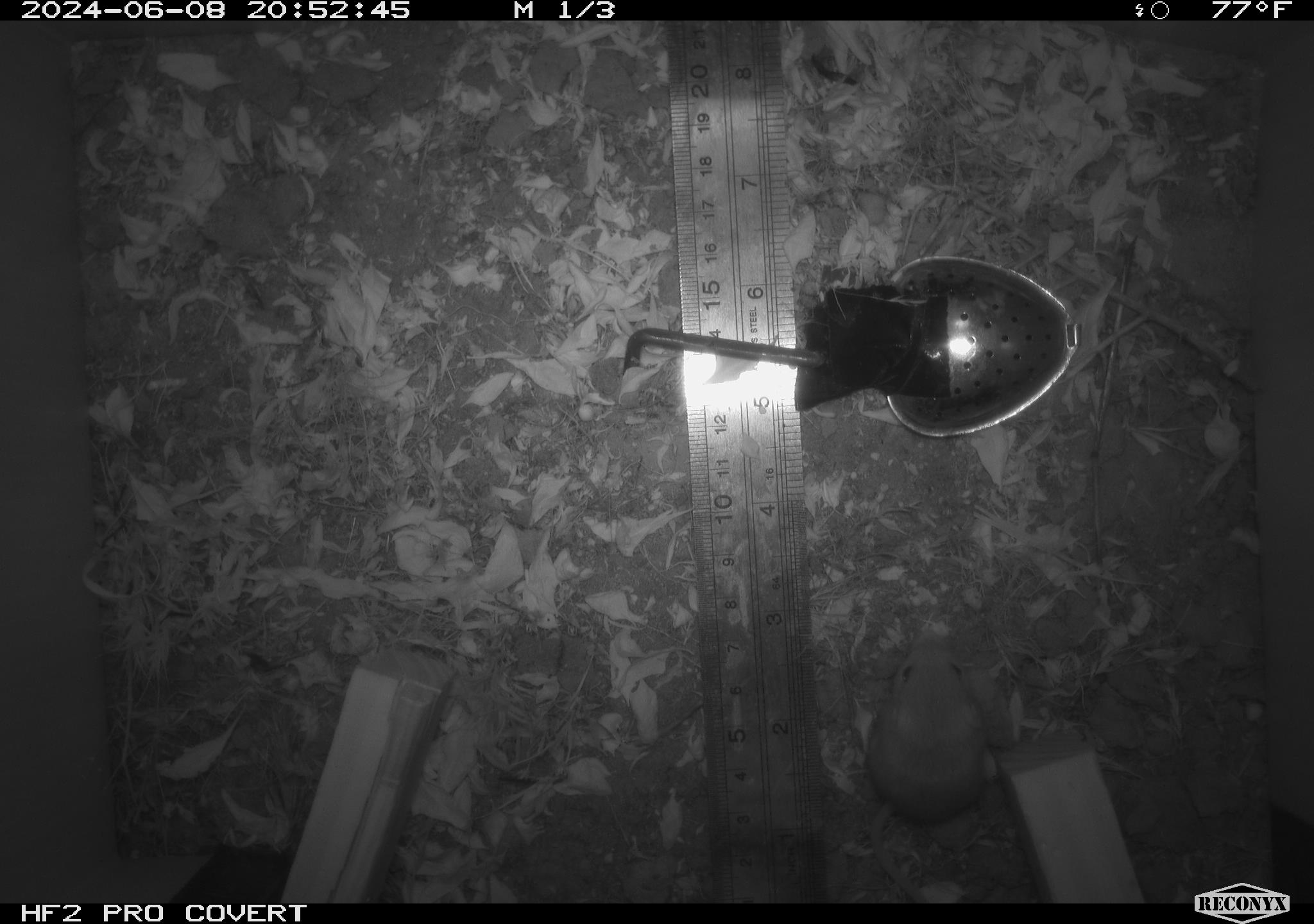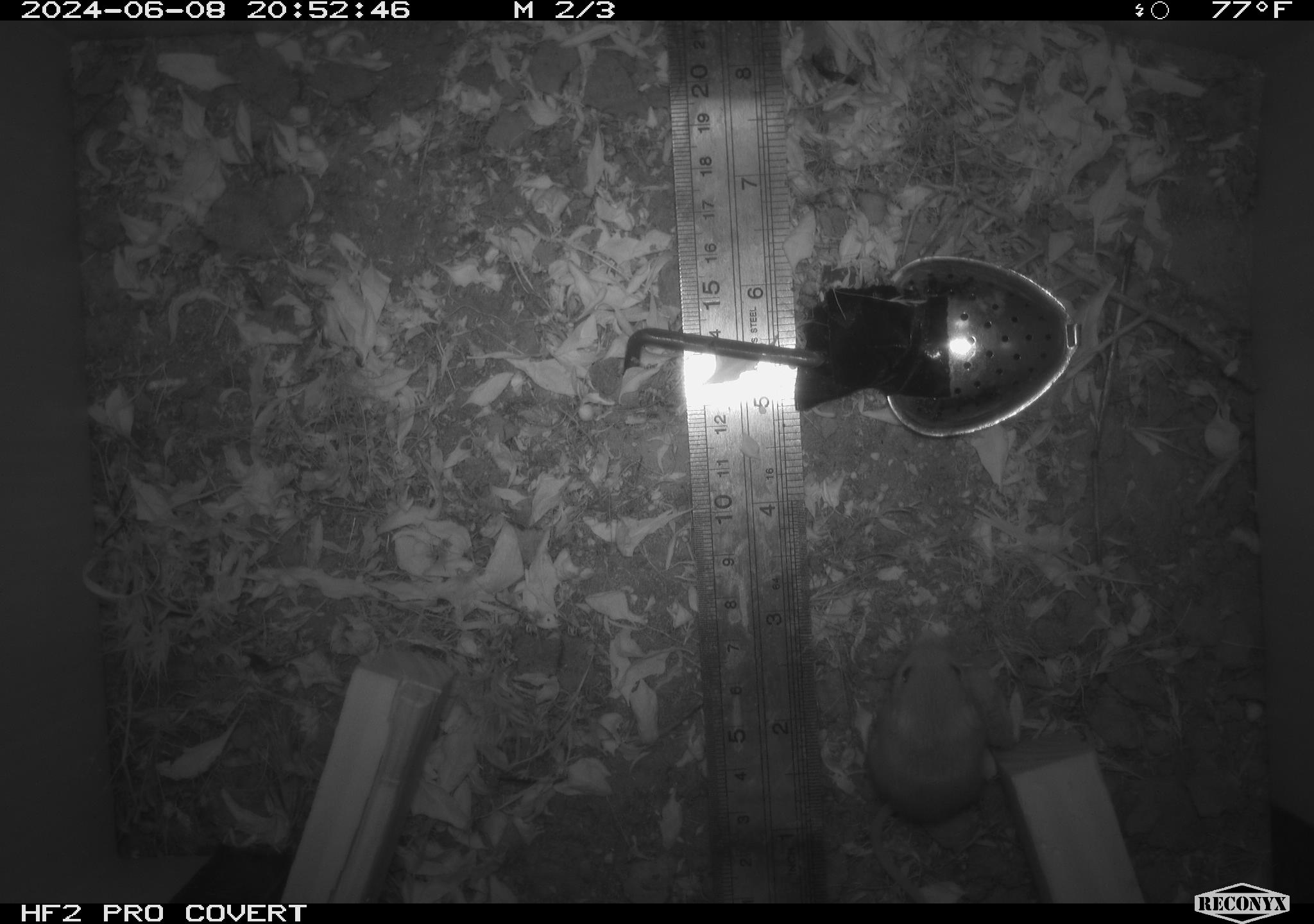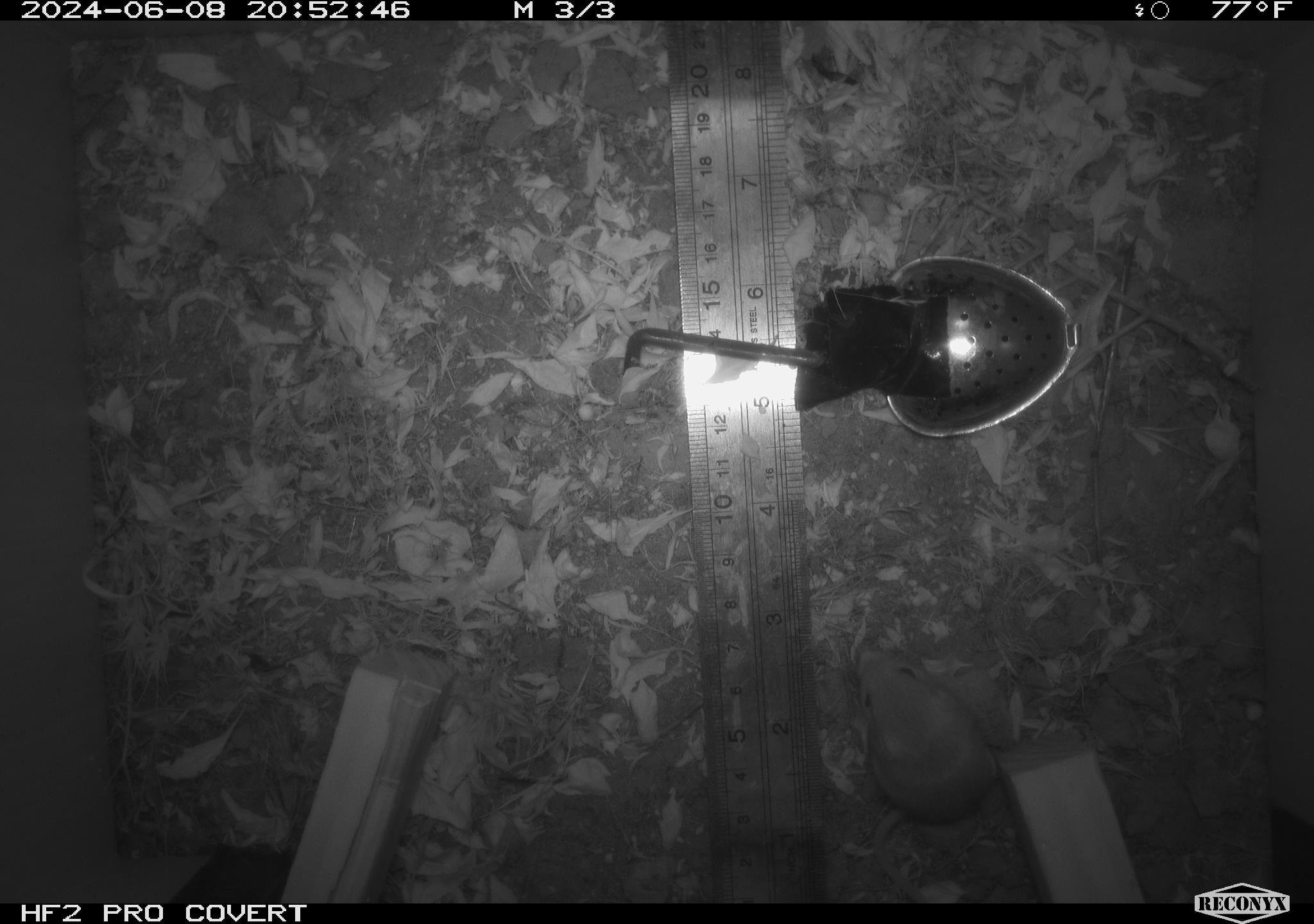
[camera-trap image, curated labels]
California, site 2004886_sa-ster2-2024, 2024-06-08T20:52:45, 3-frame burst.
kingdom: Animalia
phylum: Chordata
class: Mammalia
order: Rodentia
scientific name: Rodentia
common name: mouse species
Mouse species (Rodentia).